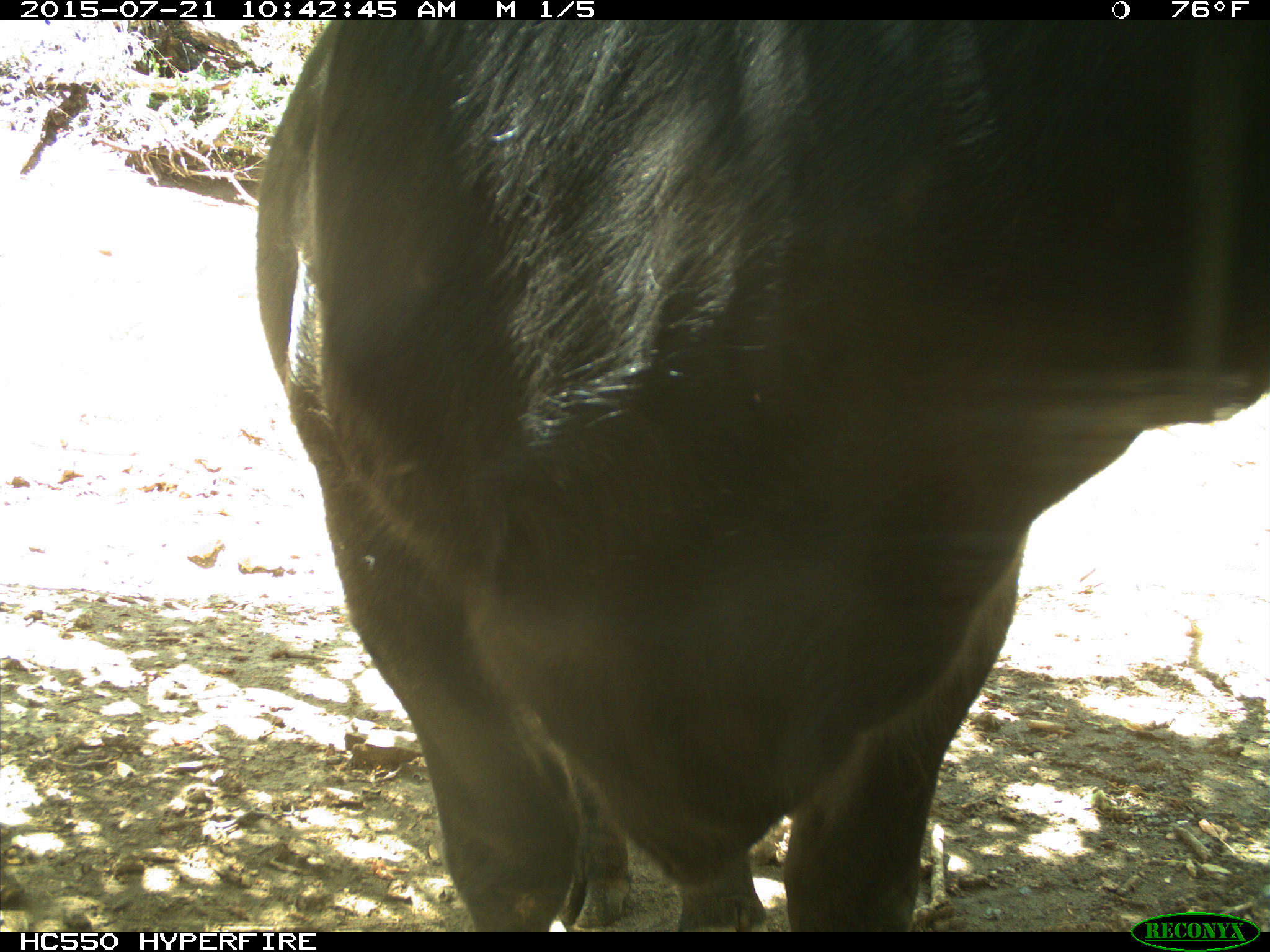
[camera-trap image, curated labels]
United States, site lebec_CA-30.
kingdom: Animalia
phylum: Chordata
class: Mammalia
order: Artiodactyla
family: Bovidae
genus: Bos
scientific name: Bos taurus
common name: domestic cow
Bos taurus (domestic cow).